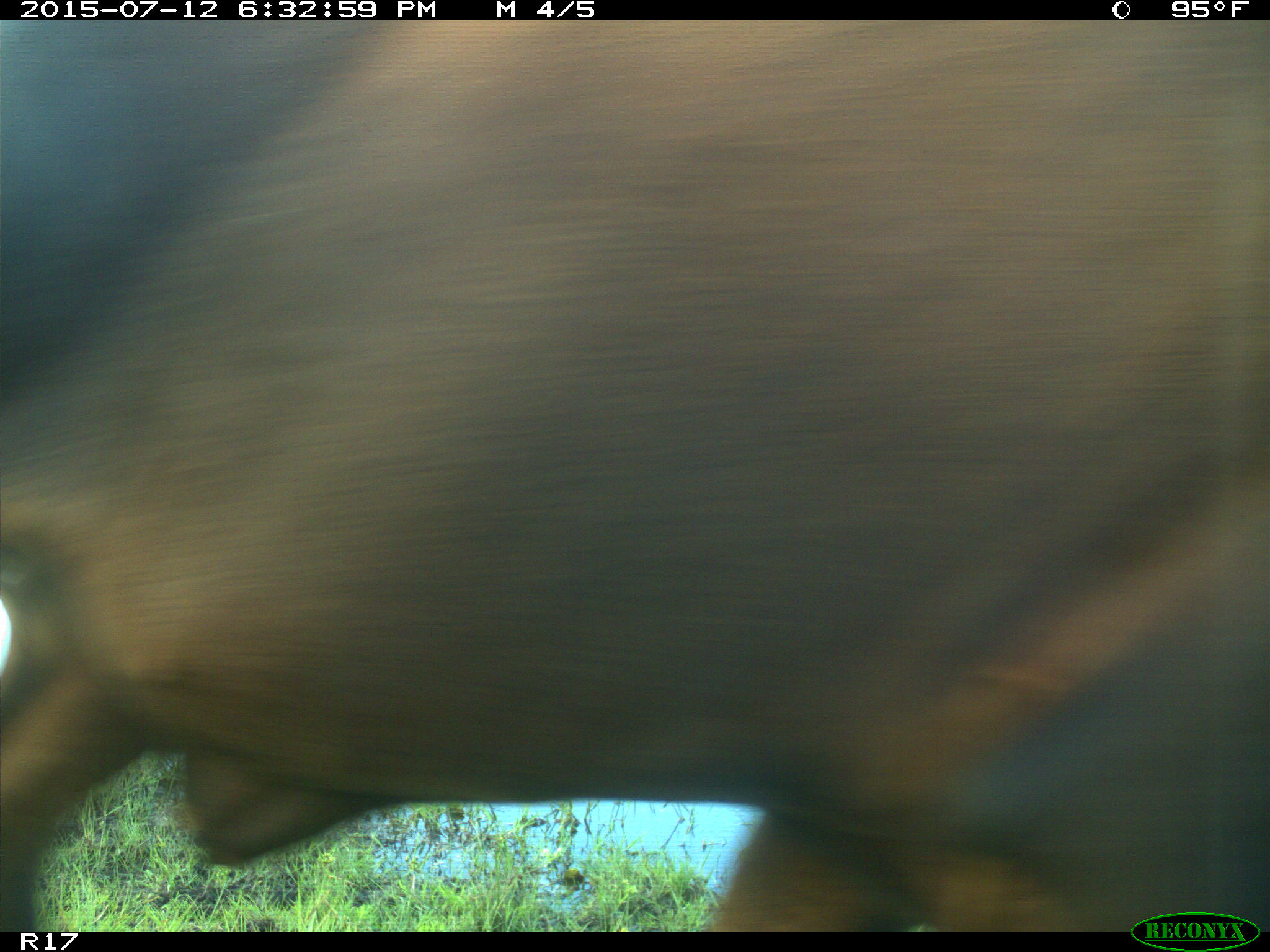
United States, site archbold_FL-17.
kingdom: Animalia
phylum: Chordata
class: Mammalia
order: Artiodactyla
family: Bovidae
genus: Bos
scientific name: Bos taurus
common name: domestic cow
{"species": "Bos taurus (domestic cow)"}